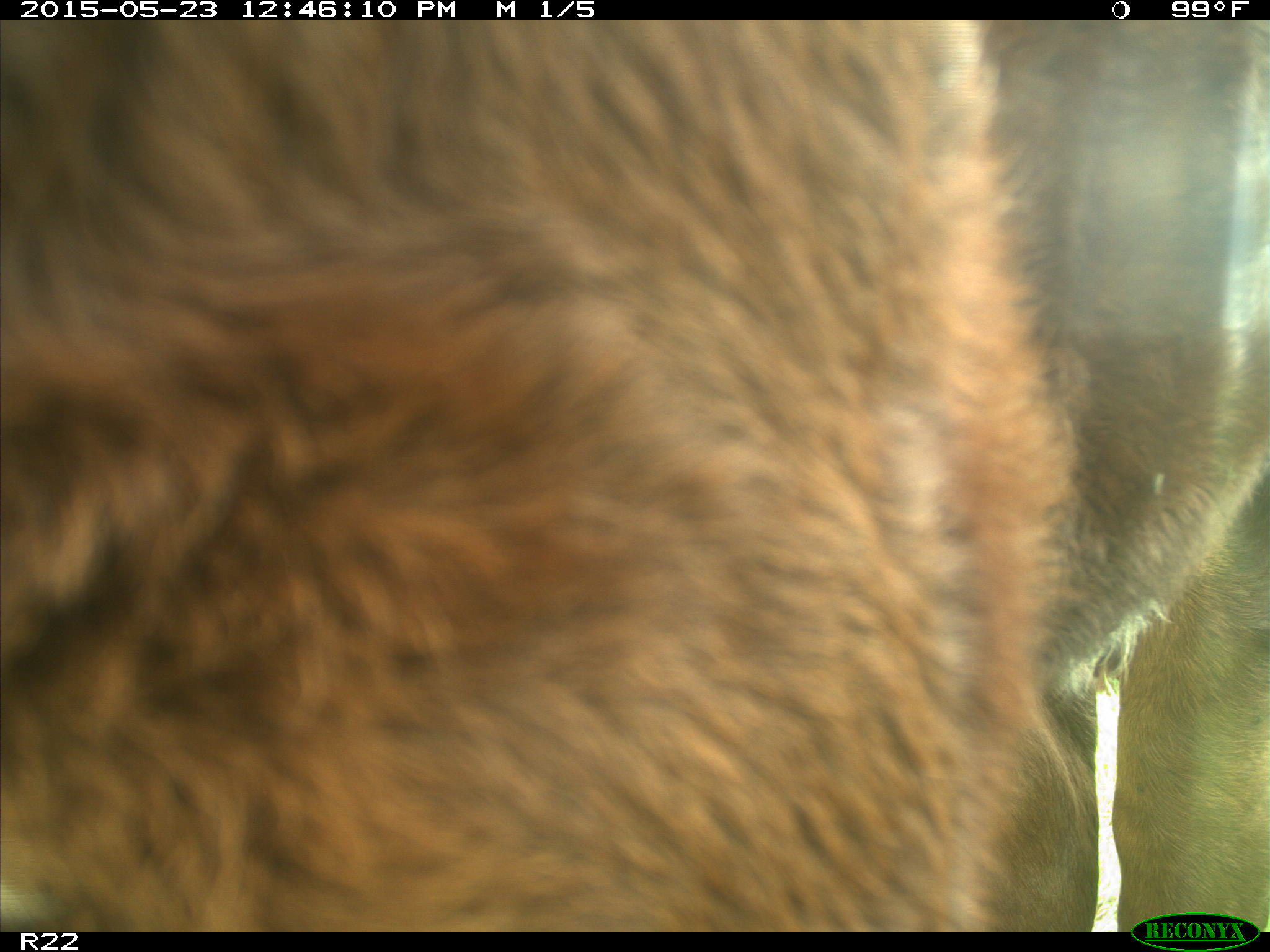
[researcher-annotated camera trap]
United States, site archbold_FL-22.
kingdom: Animalia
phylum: Chordata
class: Mammalia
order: Artiodactyla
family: Bovidae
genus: Bos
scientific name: Bos taurus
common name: domestic cow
Bos taurus (domestic cow).